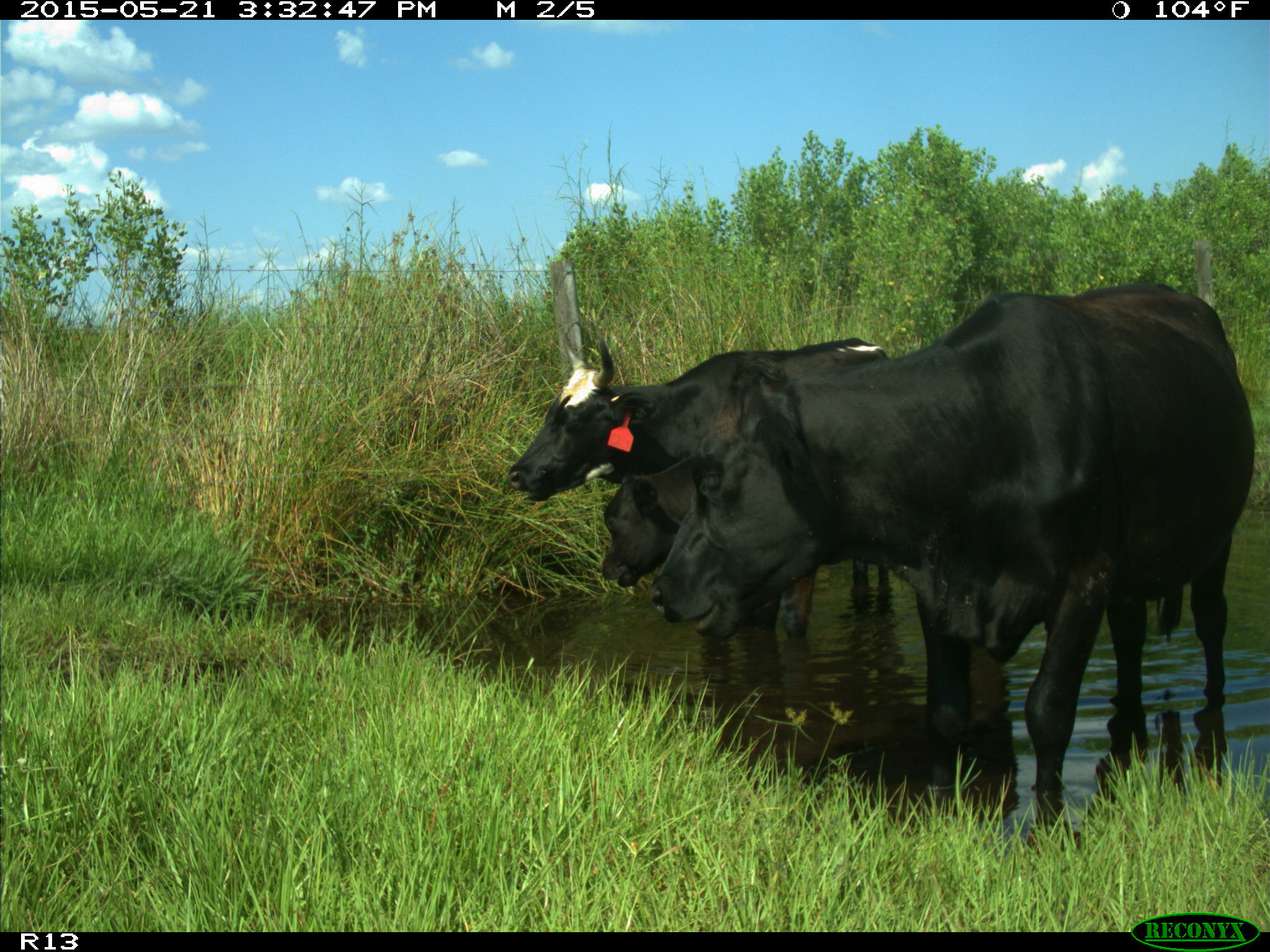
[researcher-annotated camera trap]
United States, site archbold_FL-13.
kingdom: Animalia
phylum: Chordata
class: Mammalia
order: Artiodactyla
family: Bovidae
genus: Bos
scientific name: Bos taurus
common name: domestic cow